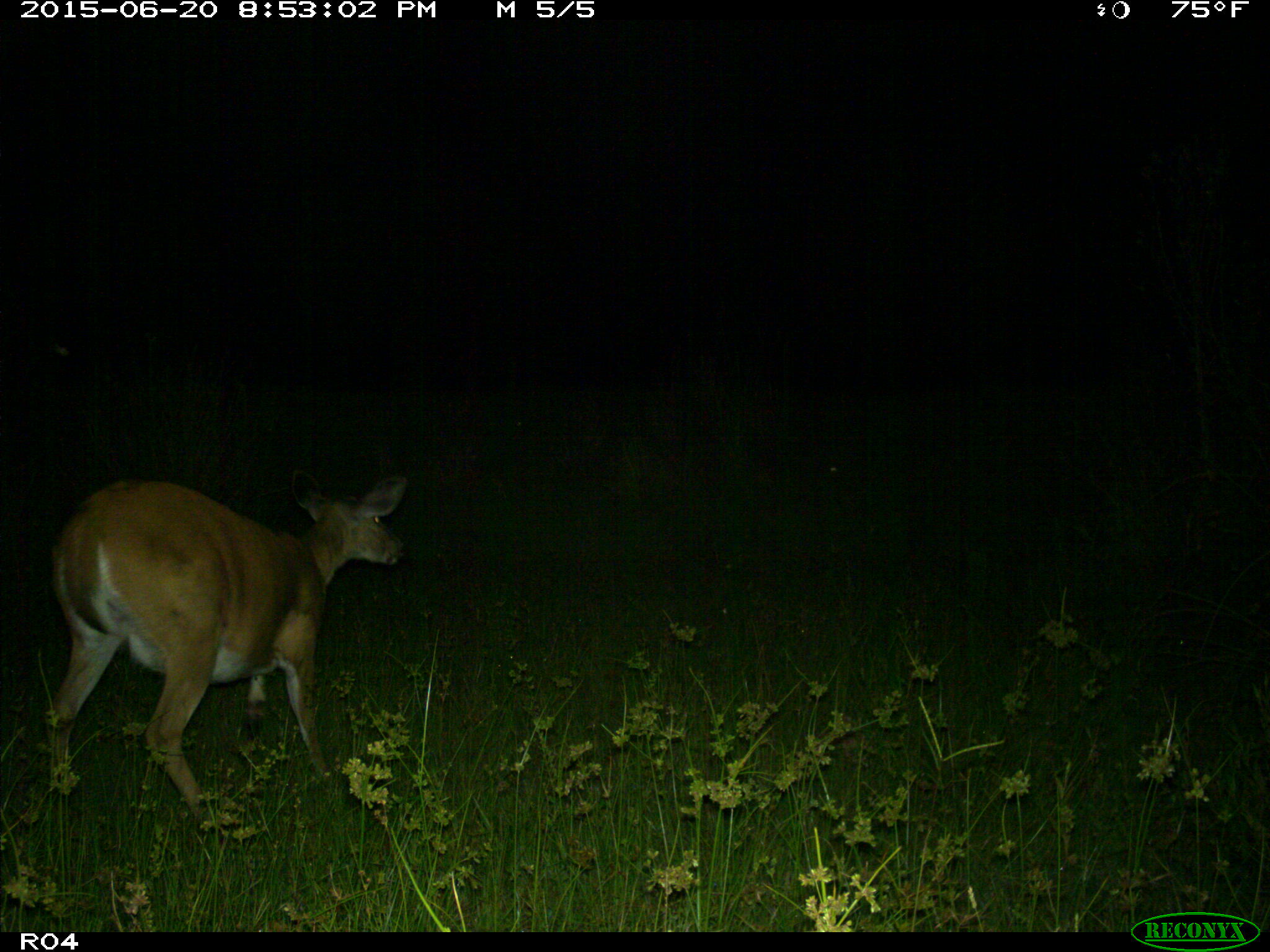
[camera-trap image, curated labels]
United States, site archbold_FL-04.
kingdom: Animalia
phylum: Chordata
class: Mammalia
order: Artiodactyla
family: Cervidae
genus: Odocoileus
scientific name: Odocoileus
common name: deer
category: unidentified deer